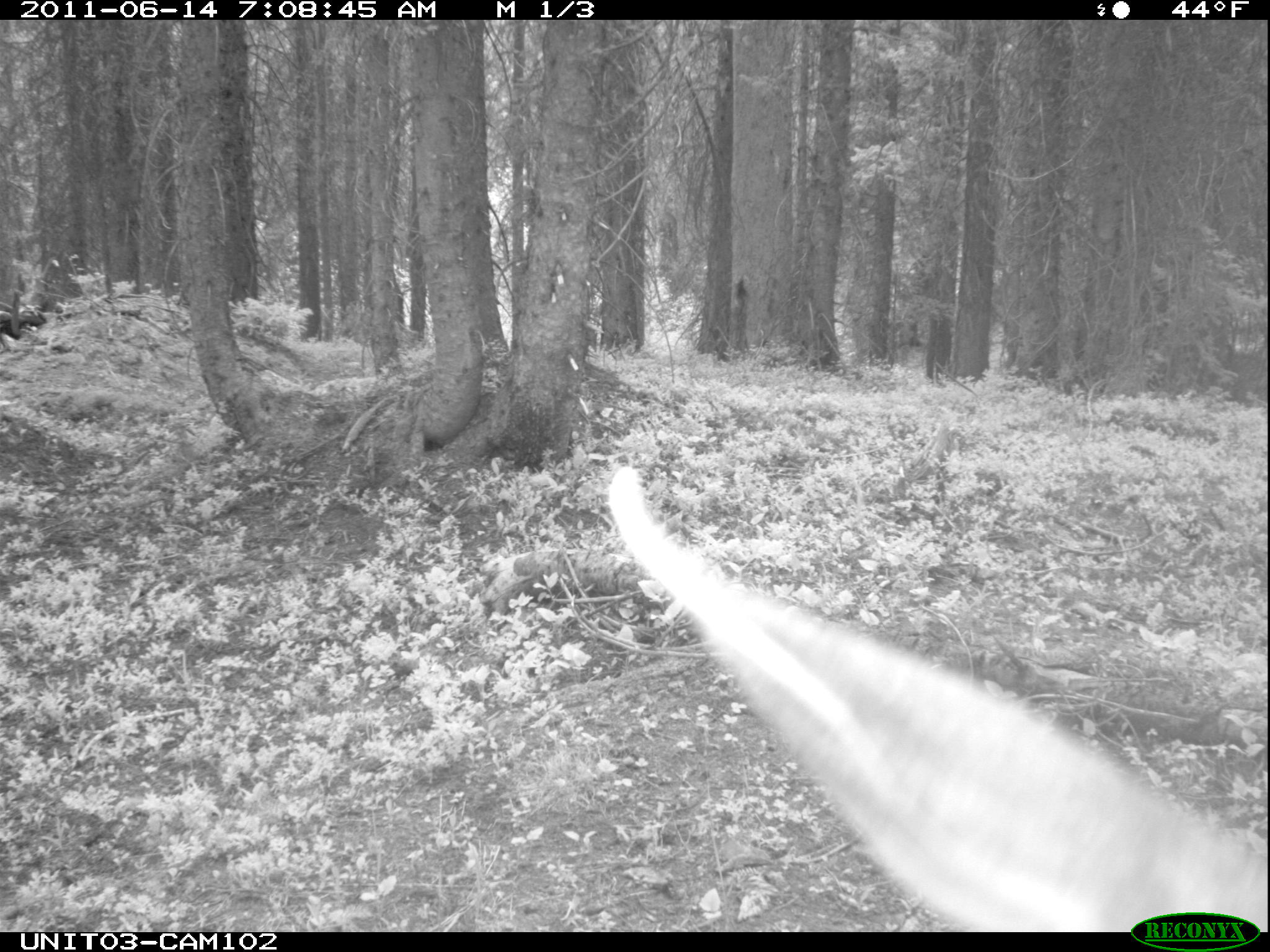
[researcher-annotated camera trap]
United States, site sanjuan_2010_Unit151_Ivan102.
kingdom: Animalia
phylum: Chordata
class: Mammalia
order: Artiodactyla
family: Cervidae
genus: Odocoileus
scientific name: Odocoileus hemionus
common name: mule deer